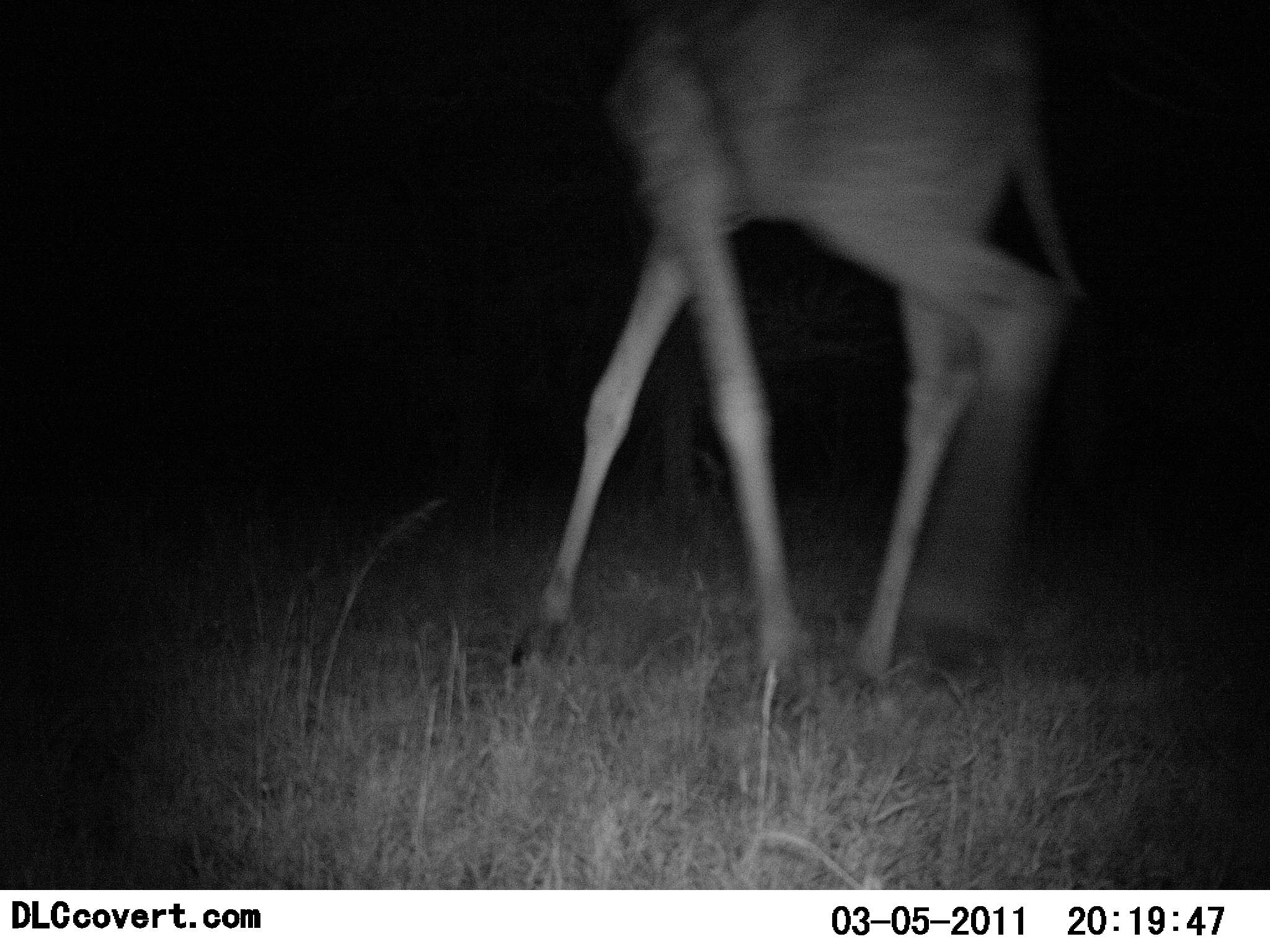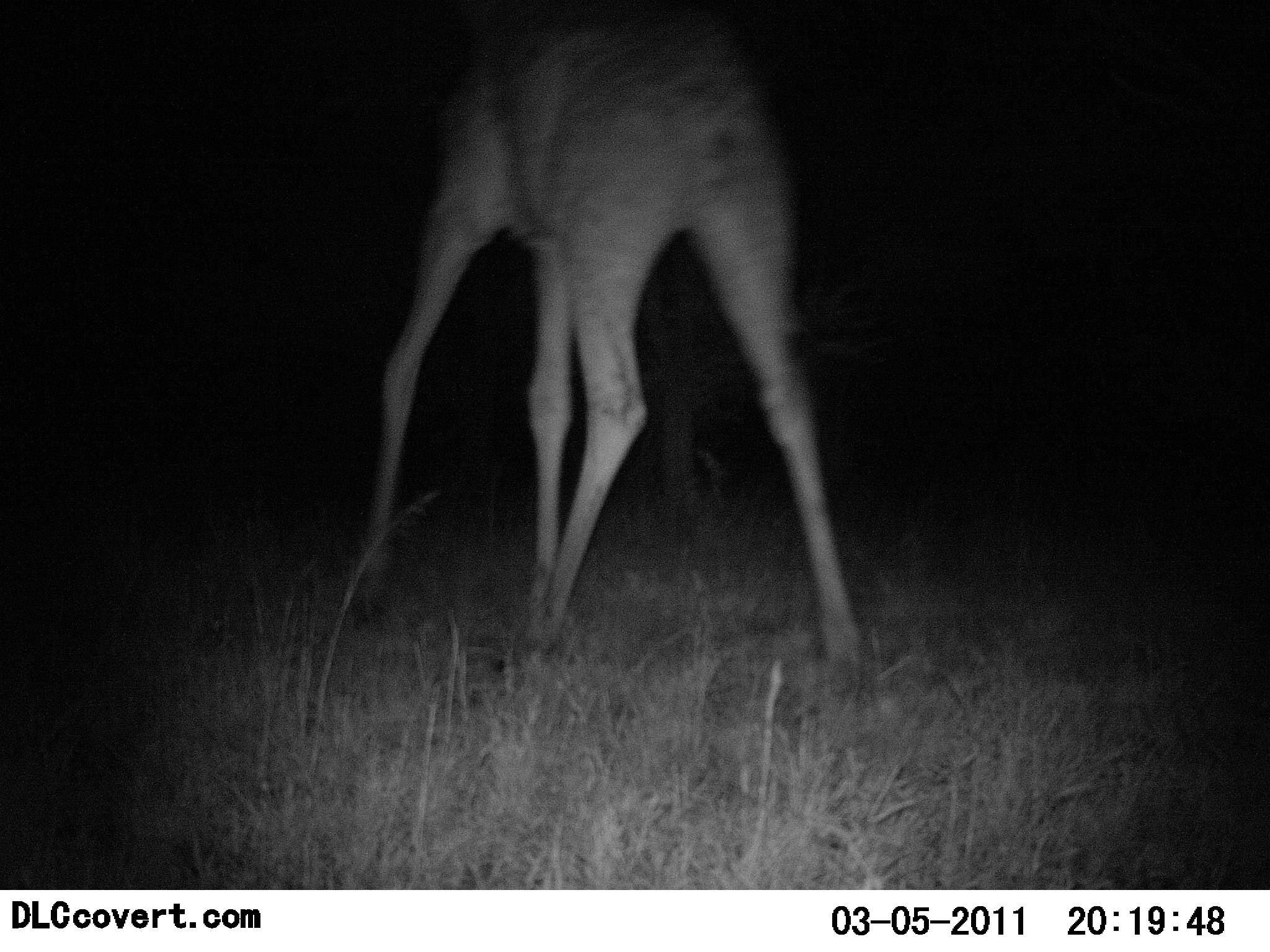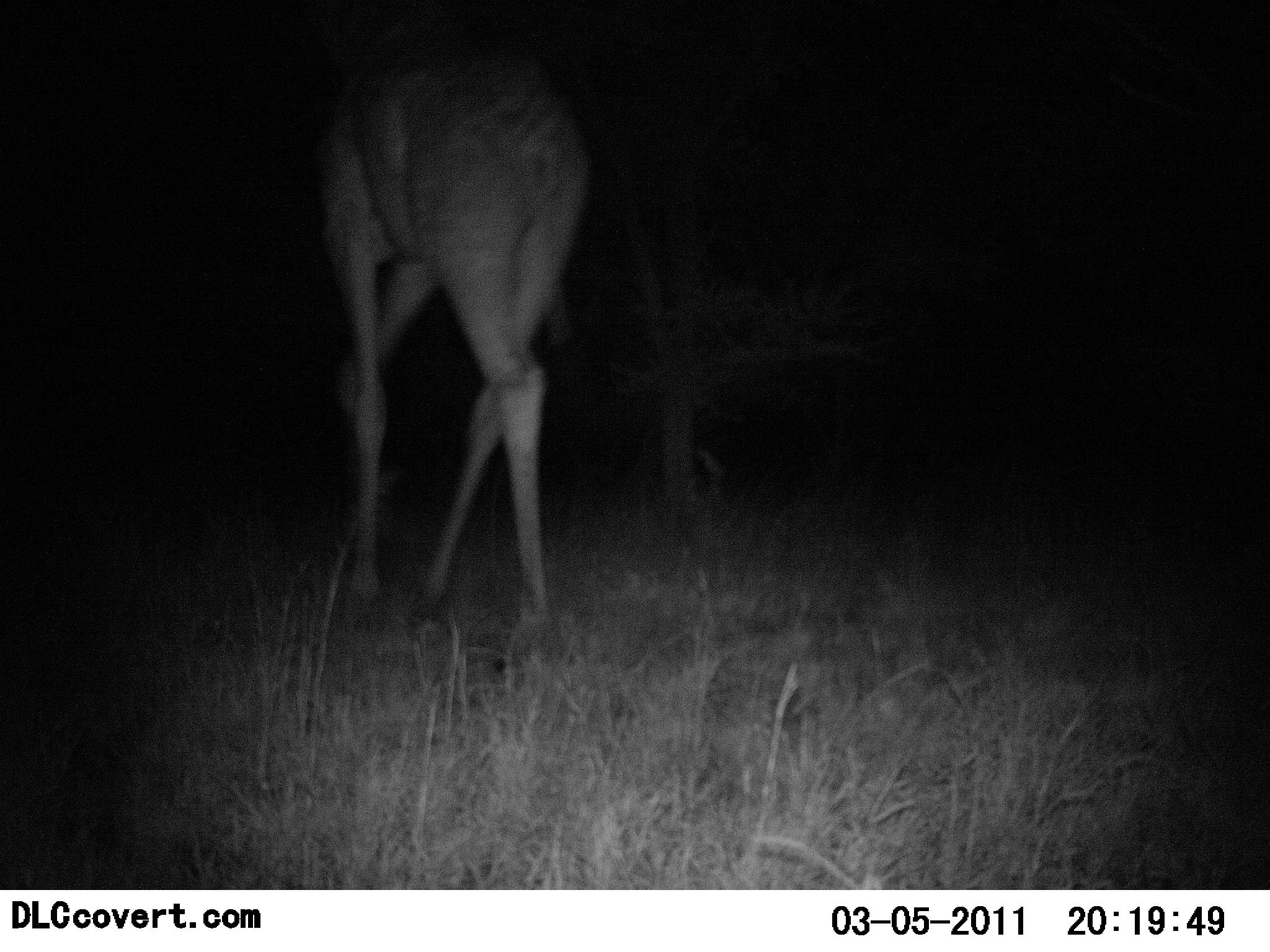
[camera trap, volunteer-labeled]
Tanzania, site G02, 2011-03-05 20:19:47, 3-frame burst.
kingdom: Animalia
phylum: Chordata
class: Mammalia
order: Artiodactyla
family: Giraffidae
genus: Giraffa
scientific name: Giraffa camelopardalis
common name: giraffe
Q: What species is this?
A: Giraffe (Giraffa camelopardalis).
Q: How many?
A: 1.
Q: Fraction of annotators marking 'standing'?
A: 0%.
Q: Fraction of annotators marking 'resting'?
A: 0%.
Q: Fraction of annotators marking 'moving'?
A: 100%.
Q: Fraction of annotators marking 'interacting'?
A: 0%.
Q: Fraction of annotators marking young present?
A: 0%.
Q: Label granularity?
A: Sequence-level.